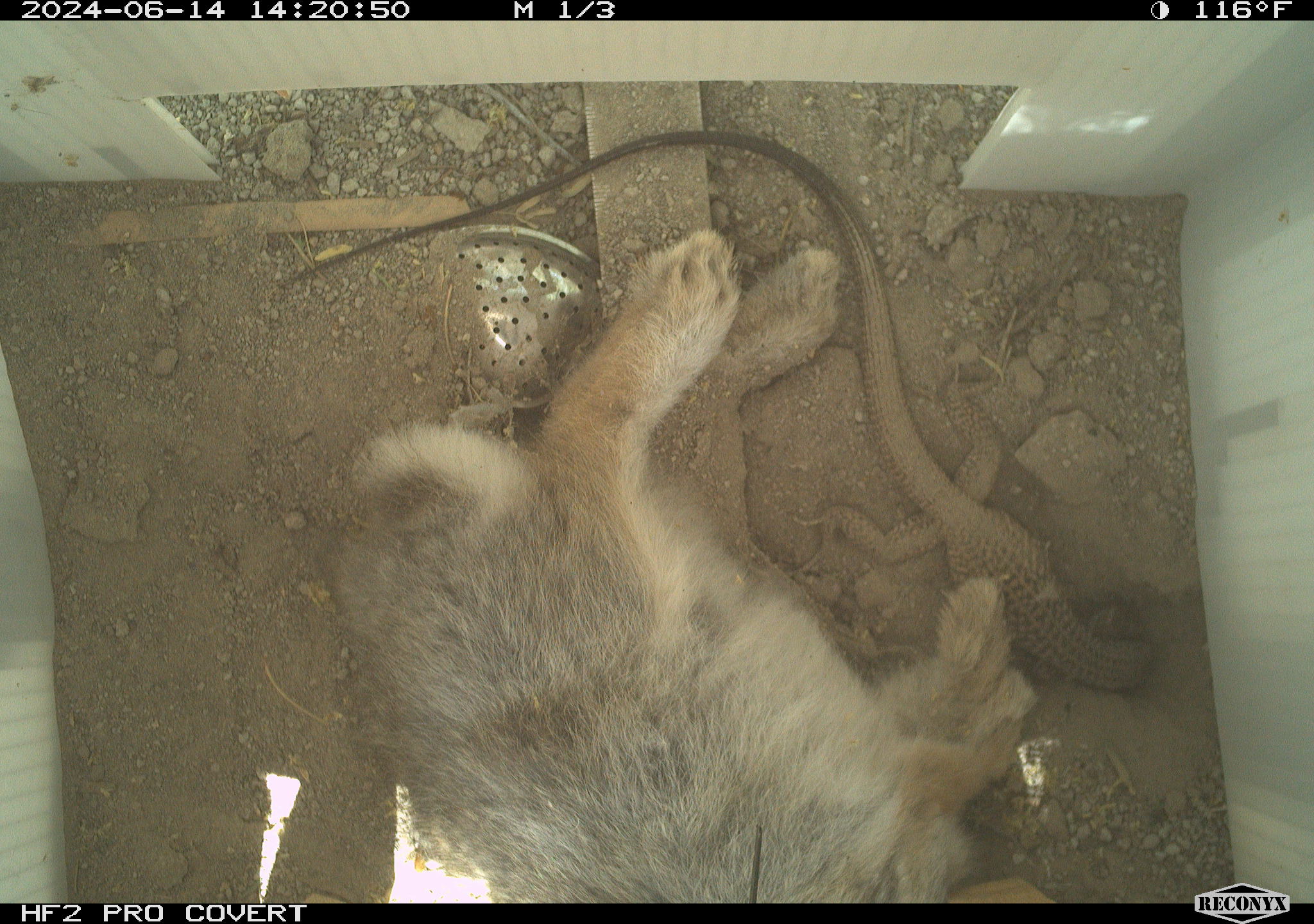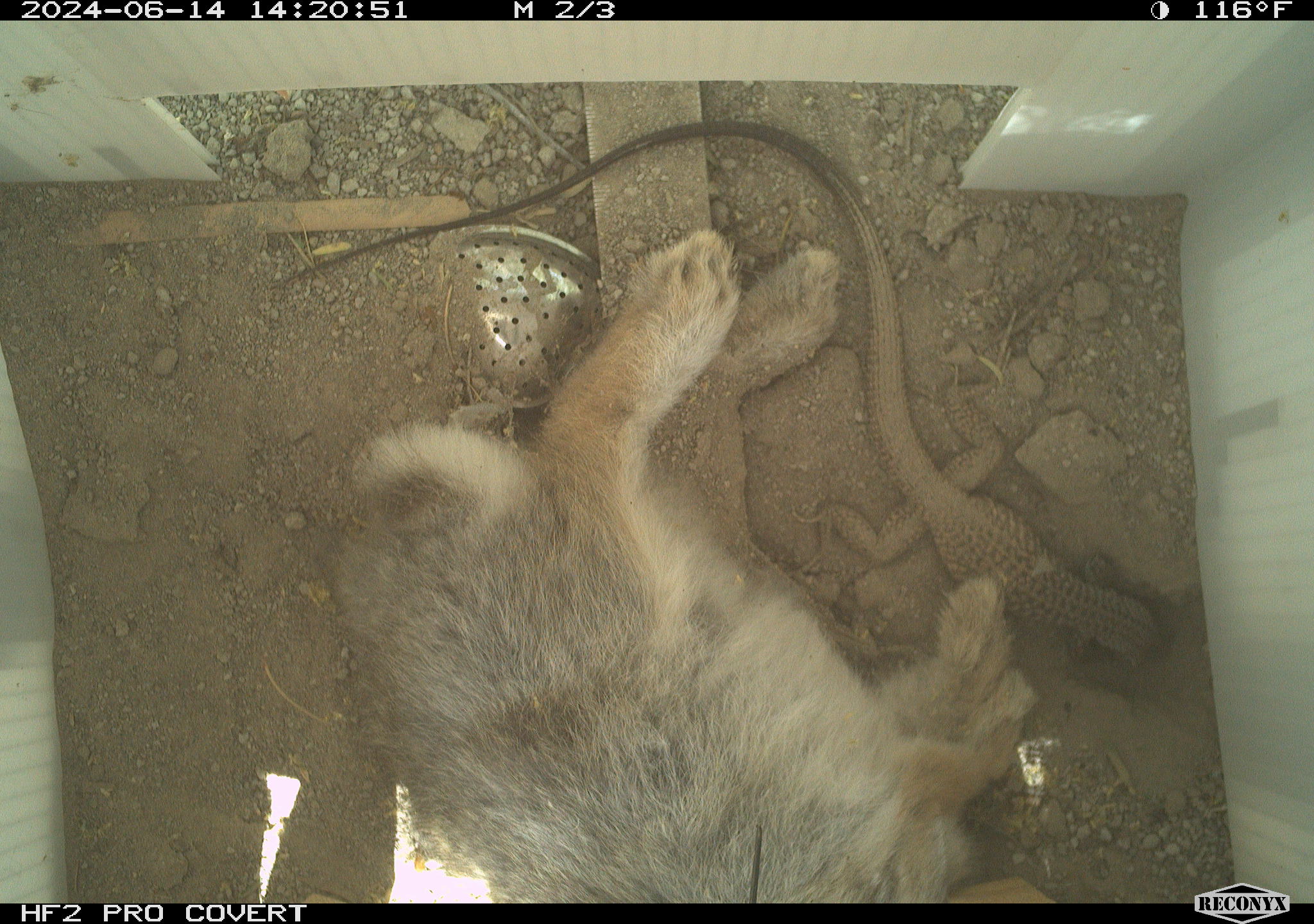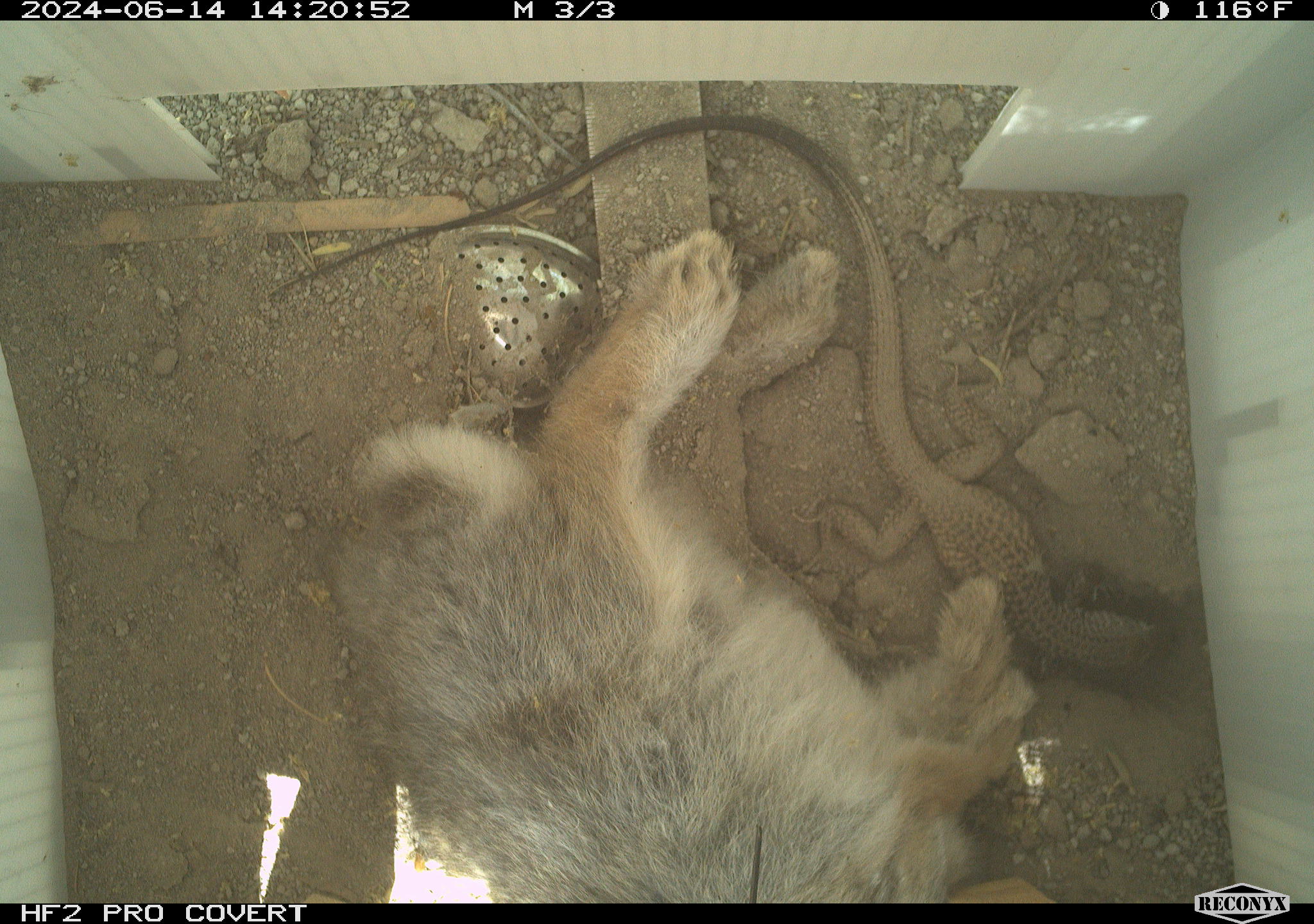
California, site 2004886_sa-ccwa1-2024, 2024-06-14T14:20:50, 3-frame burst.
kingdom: Animalia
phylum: Chordata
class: Mammalia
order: Lagomorpha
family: Leporidae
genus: Sylvilagus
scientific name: Sylvilagus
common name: cottontail rabbits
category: sylvilagus species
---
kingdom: Animalia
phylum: Chordata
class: Reptilia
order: Squamata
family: Teiidae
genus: Aspidoscelis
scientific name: Aspidoscelis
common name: whiptail lizards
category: aspidoscelis species